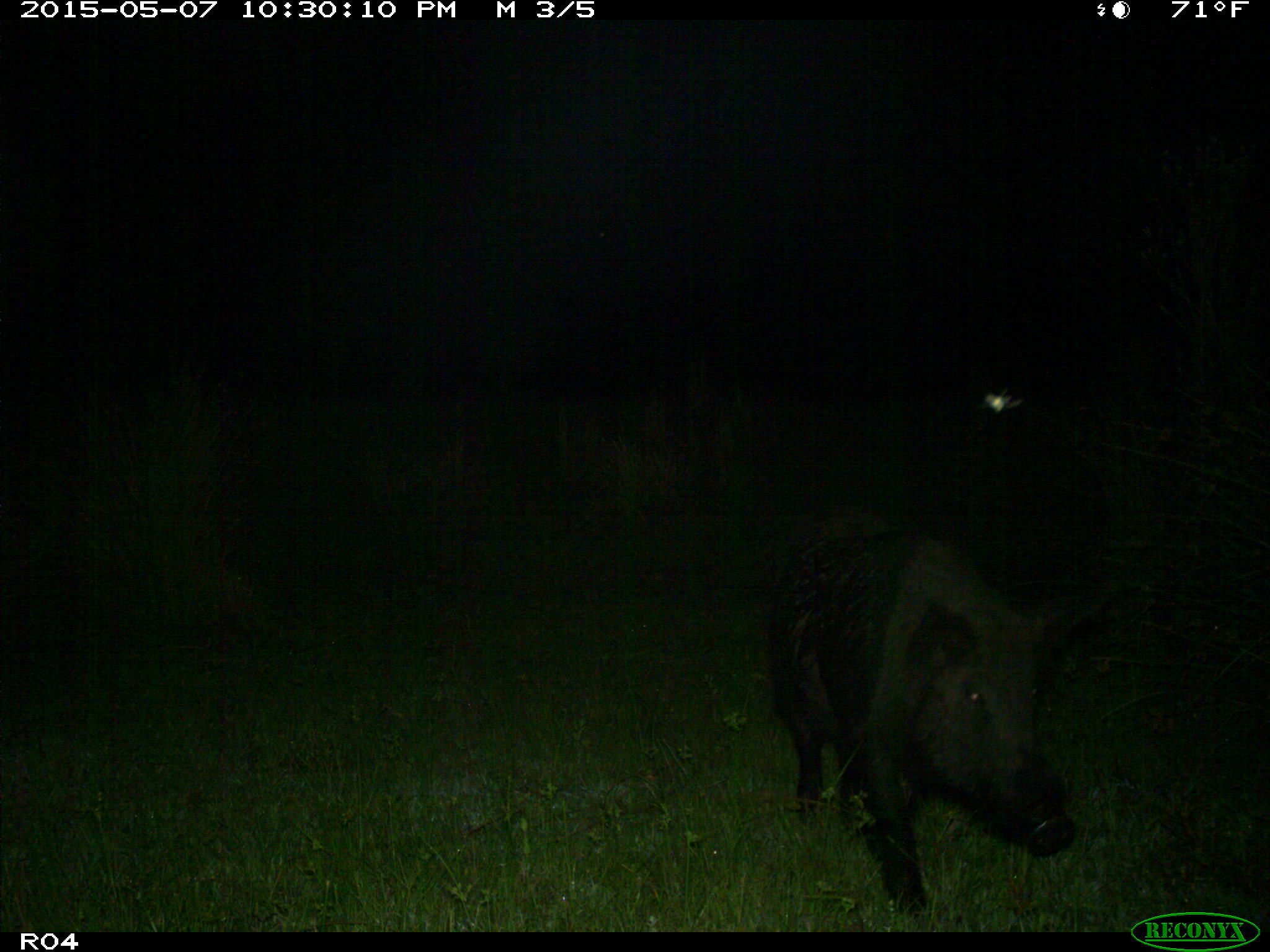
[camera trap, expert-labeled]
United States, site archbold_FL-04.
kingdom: Animalia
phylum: Chordata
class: Mammalia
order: Artiodactyla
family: Suidae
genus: Sus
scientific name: Sus scrofa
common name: wild boar